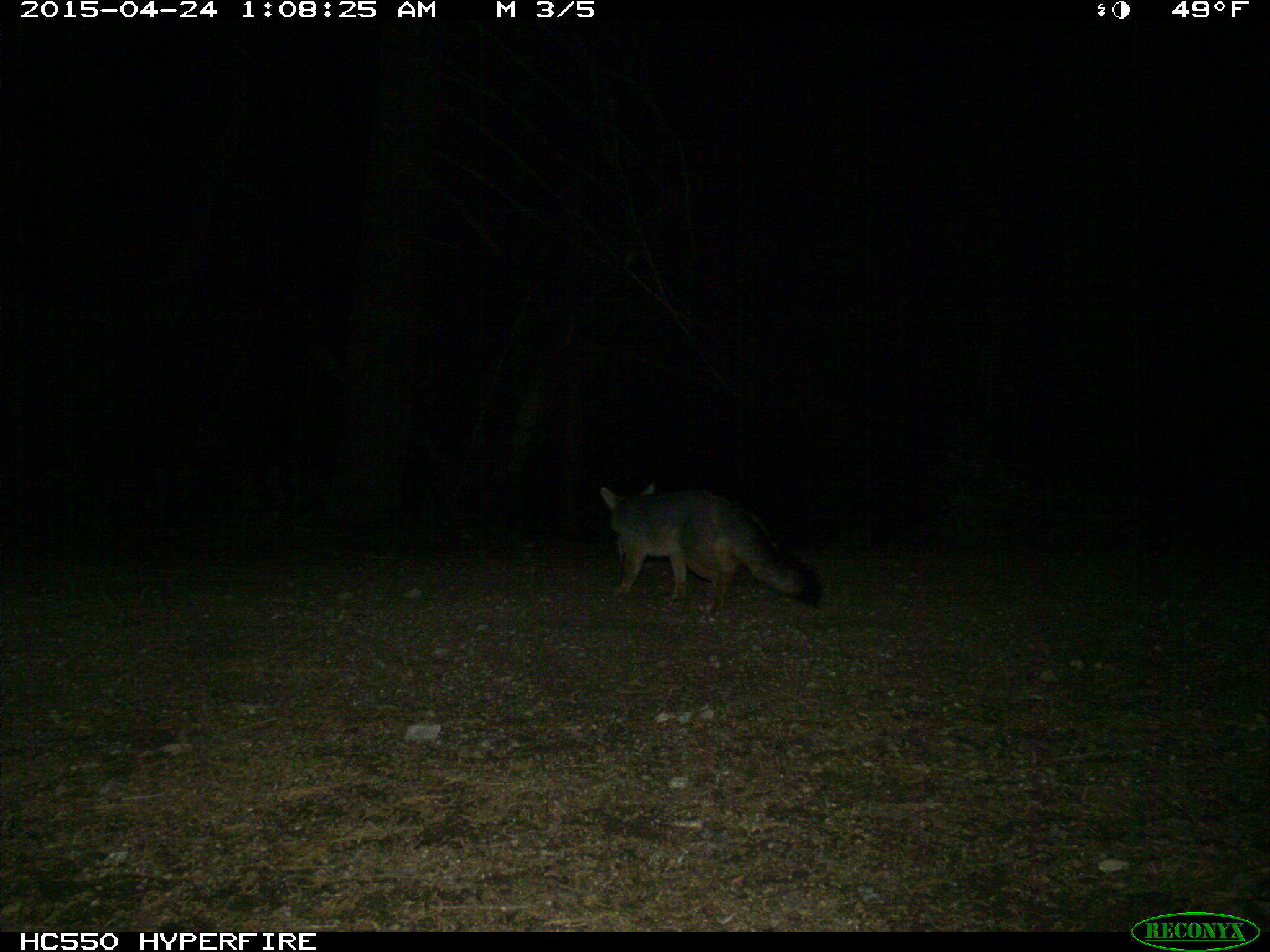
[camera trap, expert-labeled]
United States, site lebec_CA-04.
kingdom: Animalia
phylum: Chordata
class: Mammalia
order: Carnivora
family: Canidae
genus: Urocyon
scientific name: Urocyon cinereoargenteus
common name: gray fox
Urocyon cinereoargenteus (gray fox).